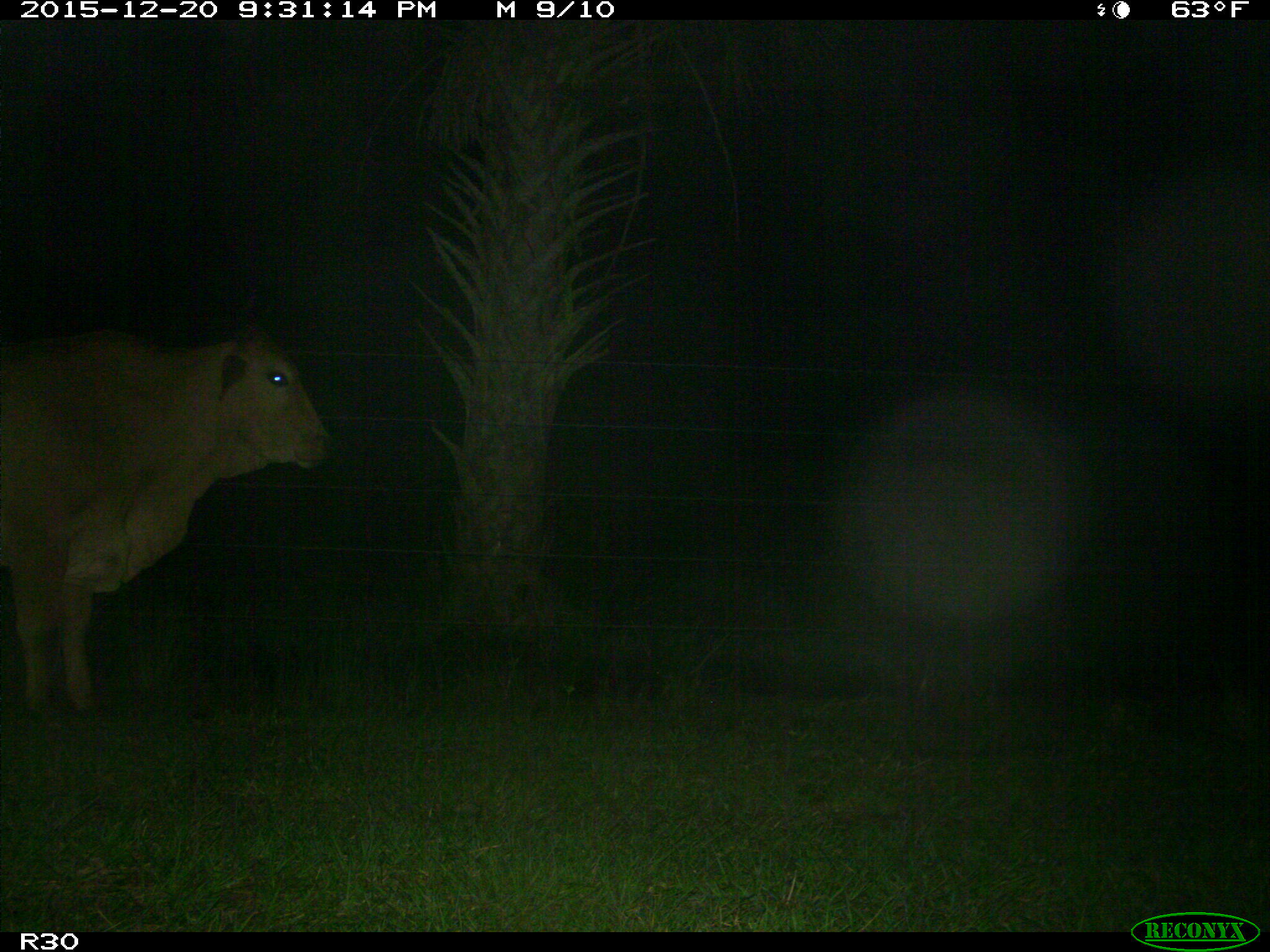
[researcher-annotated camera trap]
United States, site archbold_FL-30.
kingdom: Animalia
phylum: Chordata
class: Mammalia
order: Artiodactyla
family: Bovidae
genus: Bos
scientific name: Bos taurus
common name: domestic cow